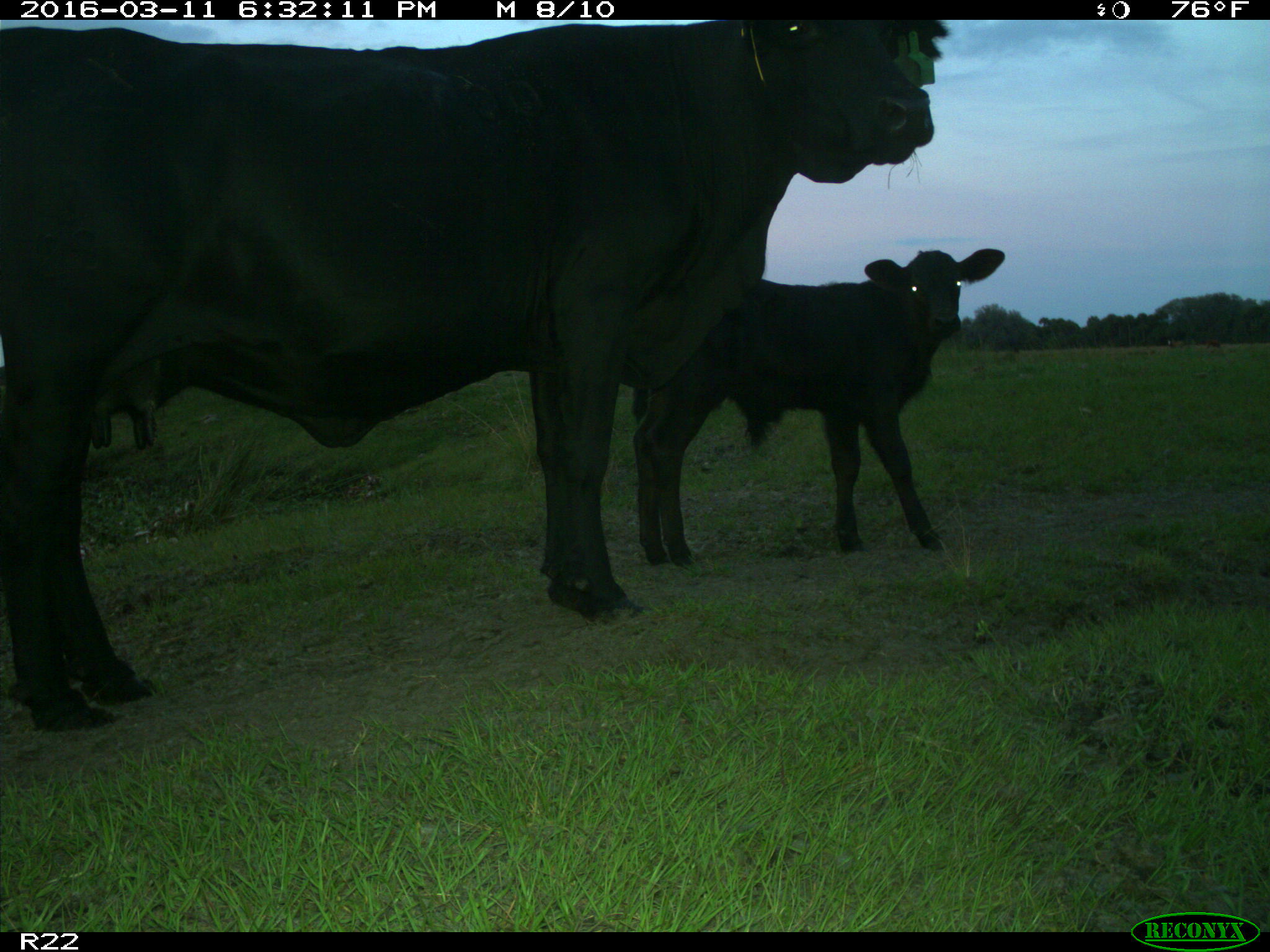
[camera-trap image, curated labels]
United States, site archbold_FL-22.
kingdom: Animalia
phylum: Chordata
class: Mammalia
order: Artiodactyla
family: Bovidae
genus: Bos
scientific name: Bos taurus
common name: domestic cow